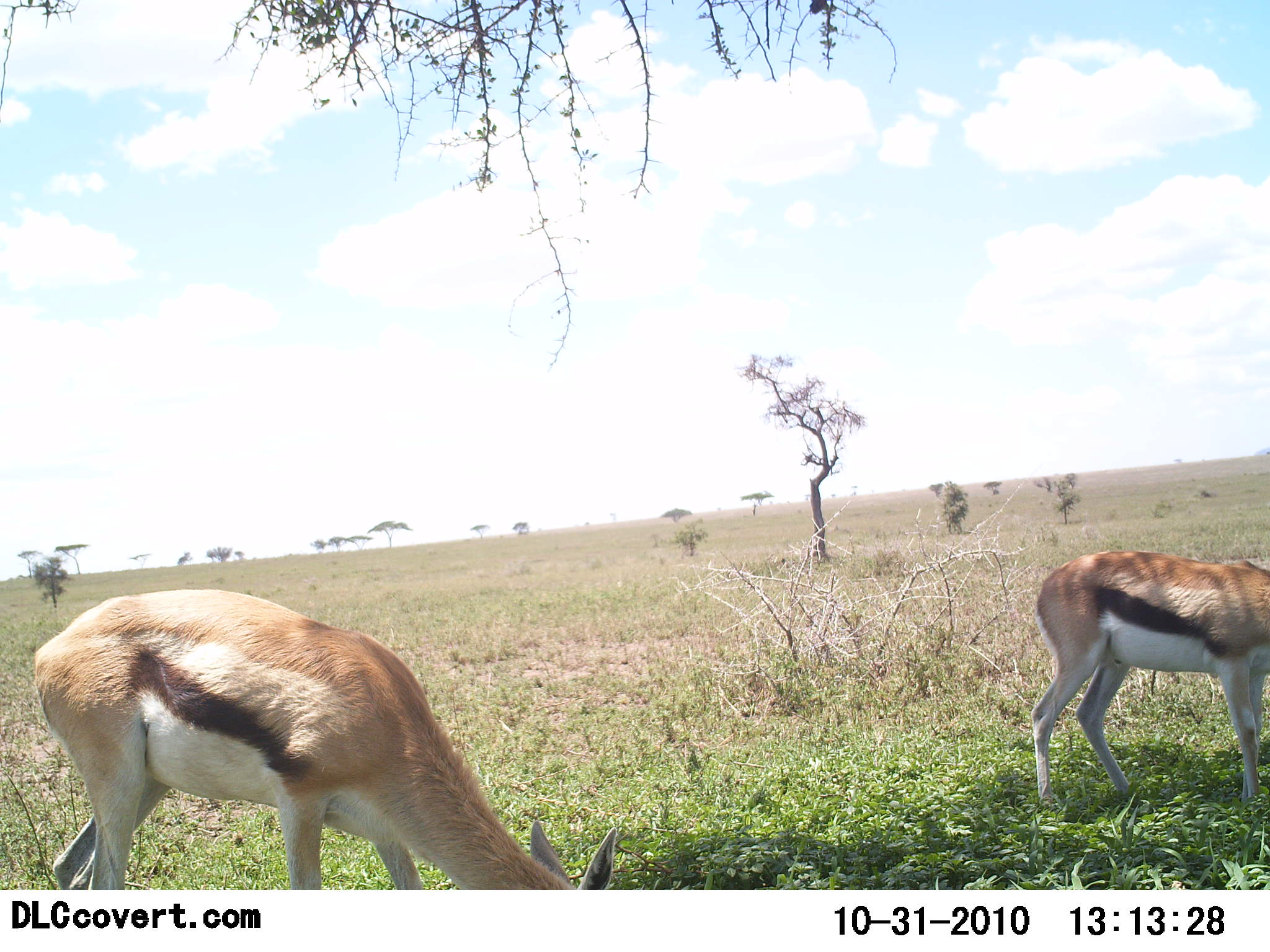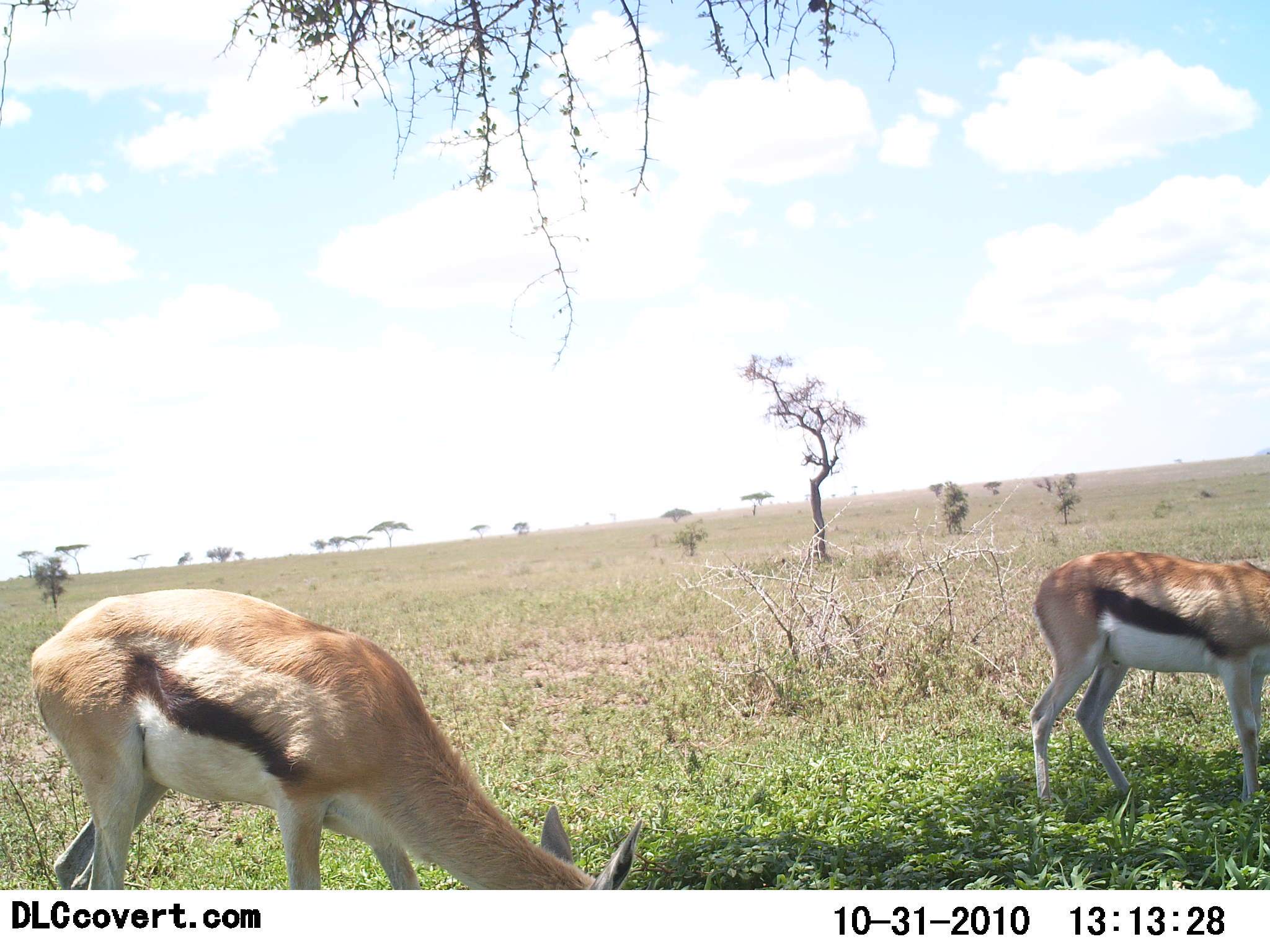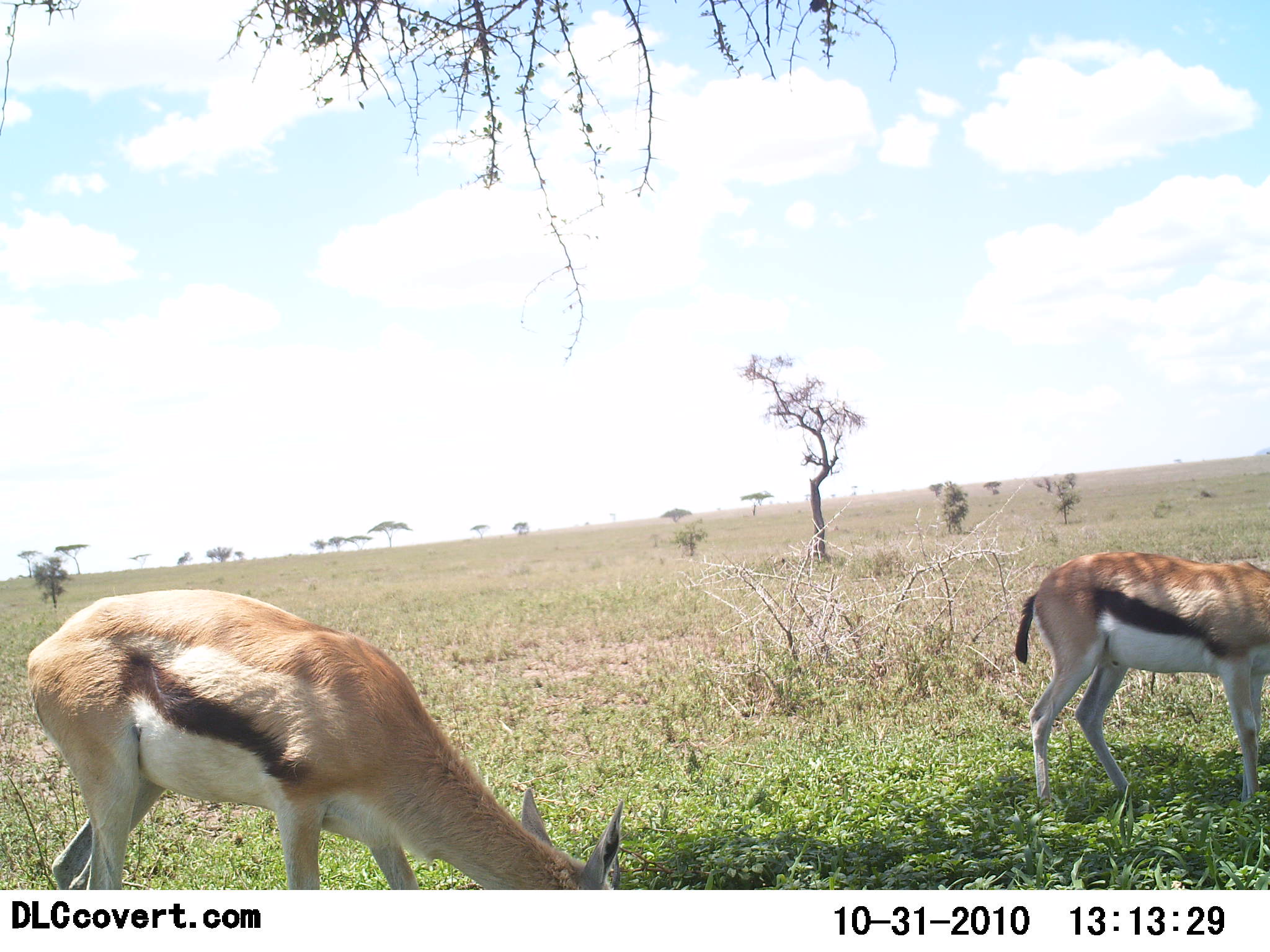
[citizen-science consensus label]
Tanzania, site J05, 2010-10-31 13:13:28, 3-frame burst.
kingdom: Animalia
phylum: Chordata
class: Mammalia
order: Artiodactyla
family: Bovidae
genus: Eudorcas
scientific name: Eudorcas thomsonii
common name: thomson's gazelle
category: gazellethomsons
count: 2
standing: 27%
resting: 0%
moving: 0%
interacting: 0%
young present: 0%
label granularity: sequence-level